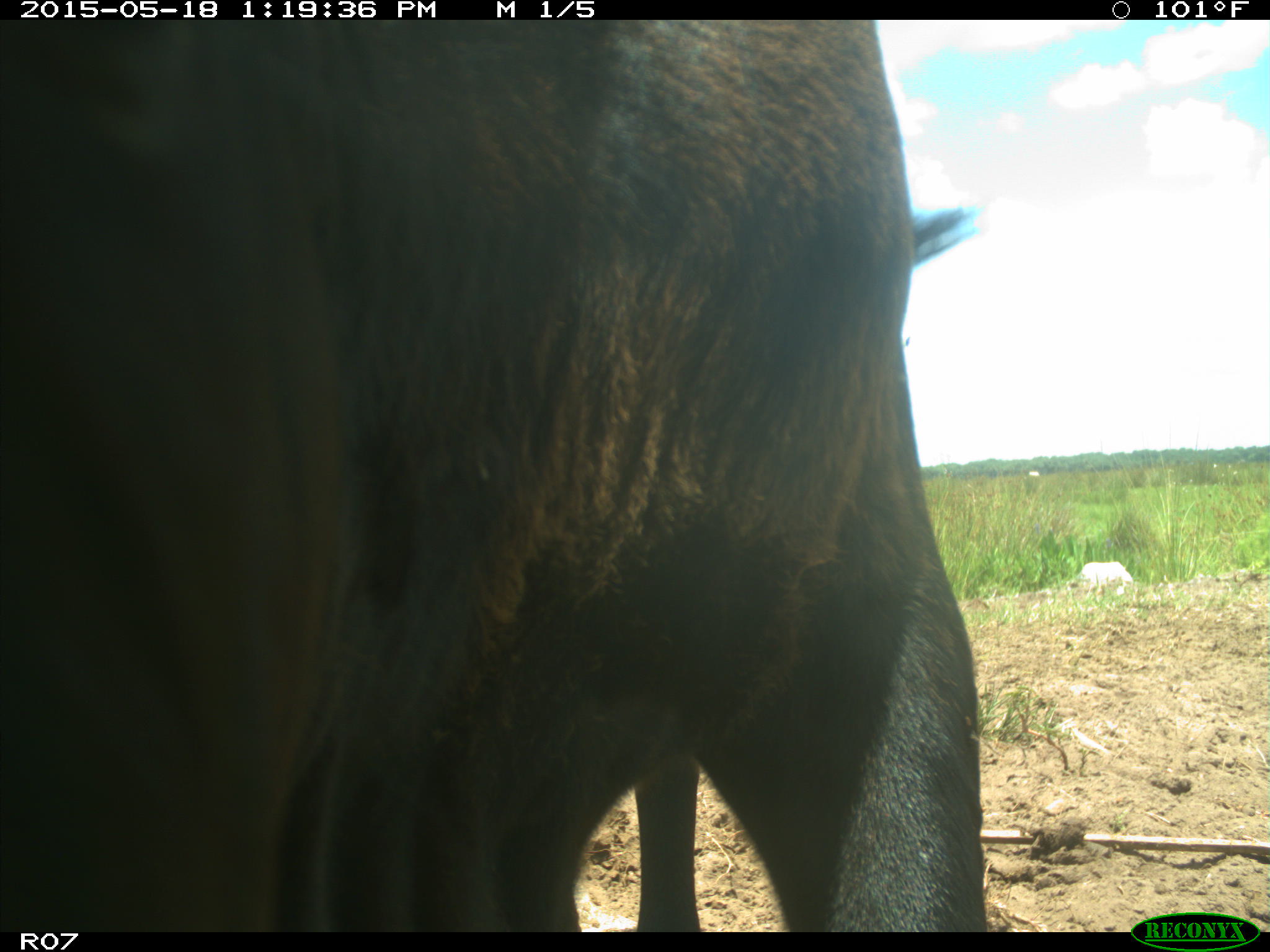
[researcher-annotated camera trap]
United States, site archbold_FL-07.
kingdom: Animalia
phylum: Chordata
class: Mammalia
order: Artiodactyla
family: Bovidae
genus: Bos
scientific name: Bos taurus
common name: domestic cow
Bos taurus (domestic cow).